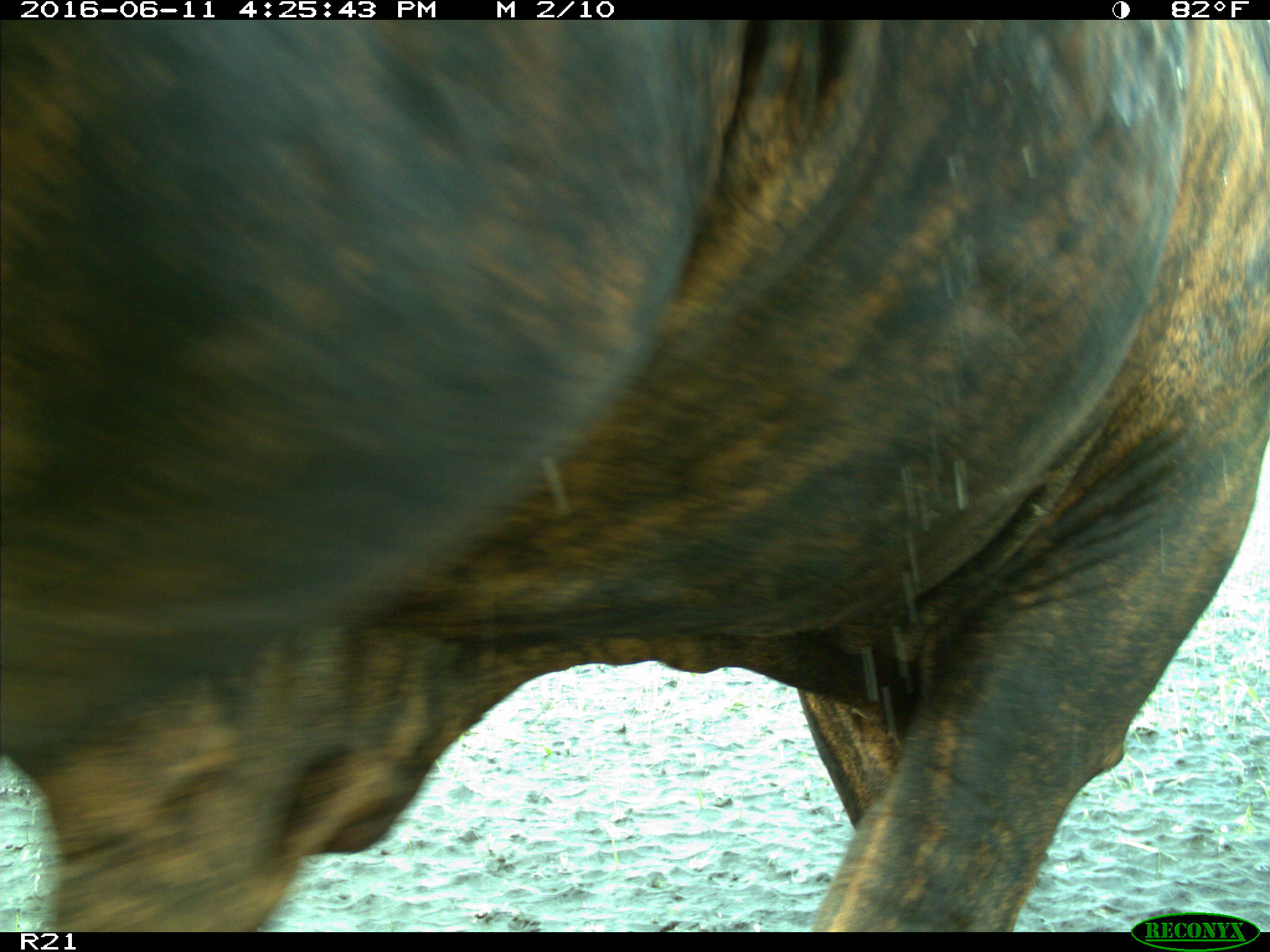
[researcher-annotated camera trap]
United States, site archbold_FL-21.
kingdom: Animalia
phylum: Chordata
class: Mammalia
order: Artiodactyla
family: Bovidae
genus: Bos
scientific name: Bos taurus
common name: domestic cow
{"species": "Bos taurus (domestic cow)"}